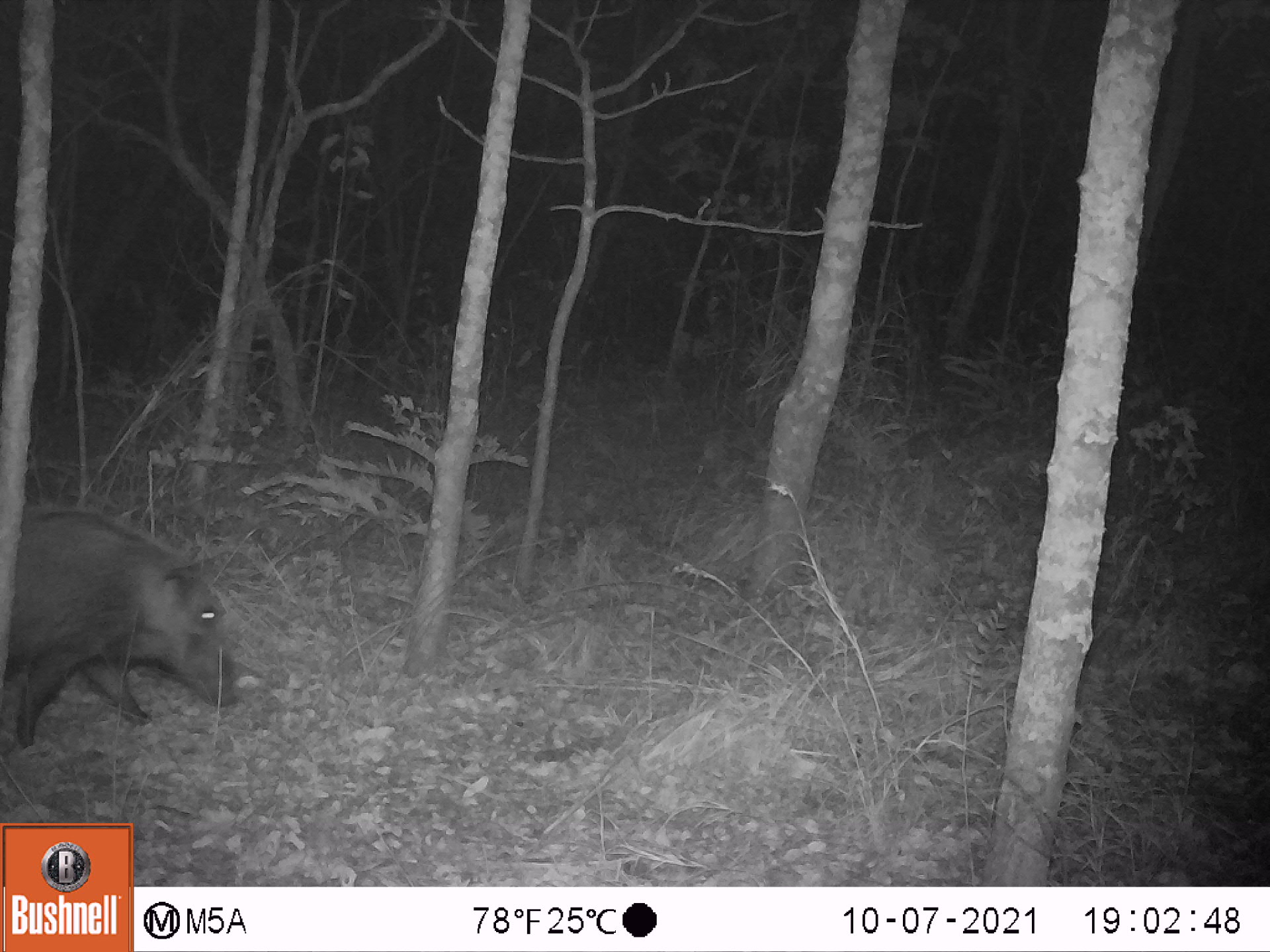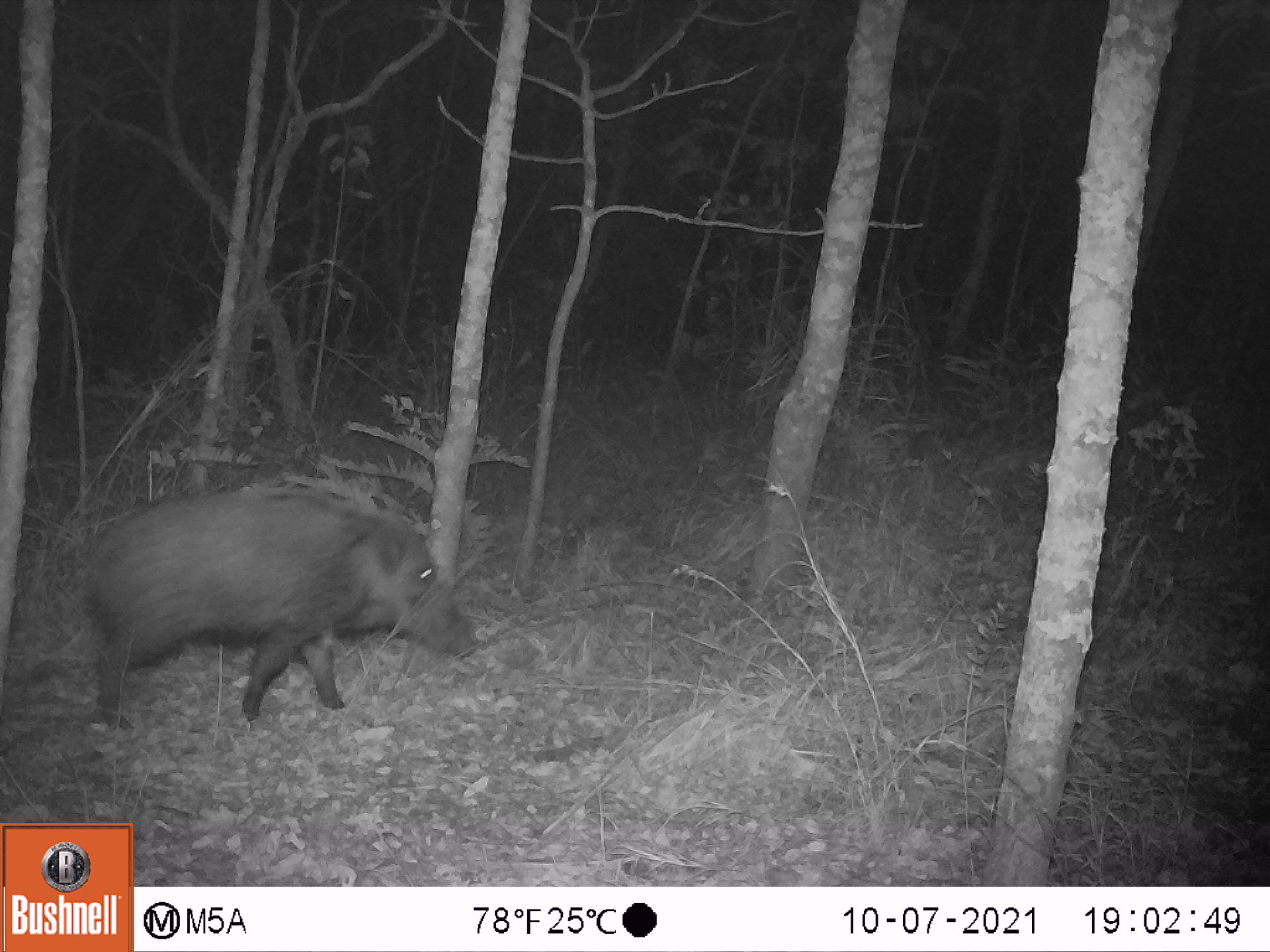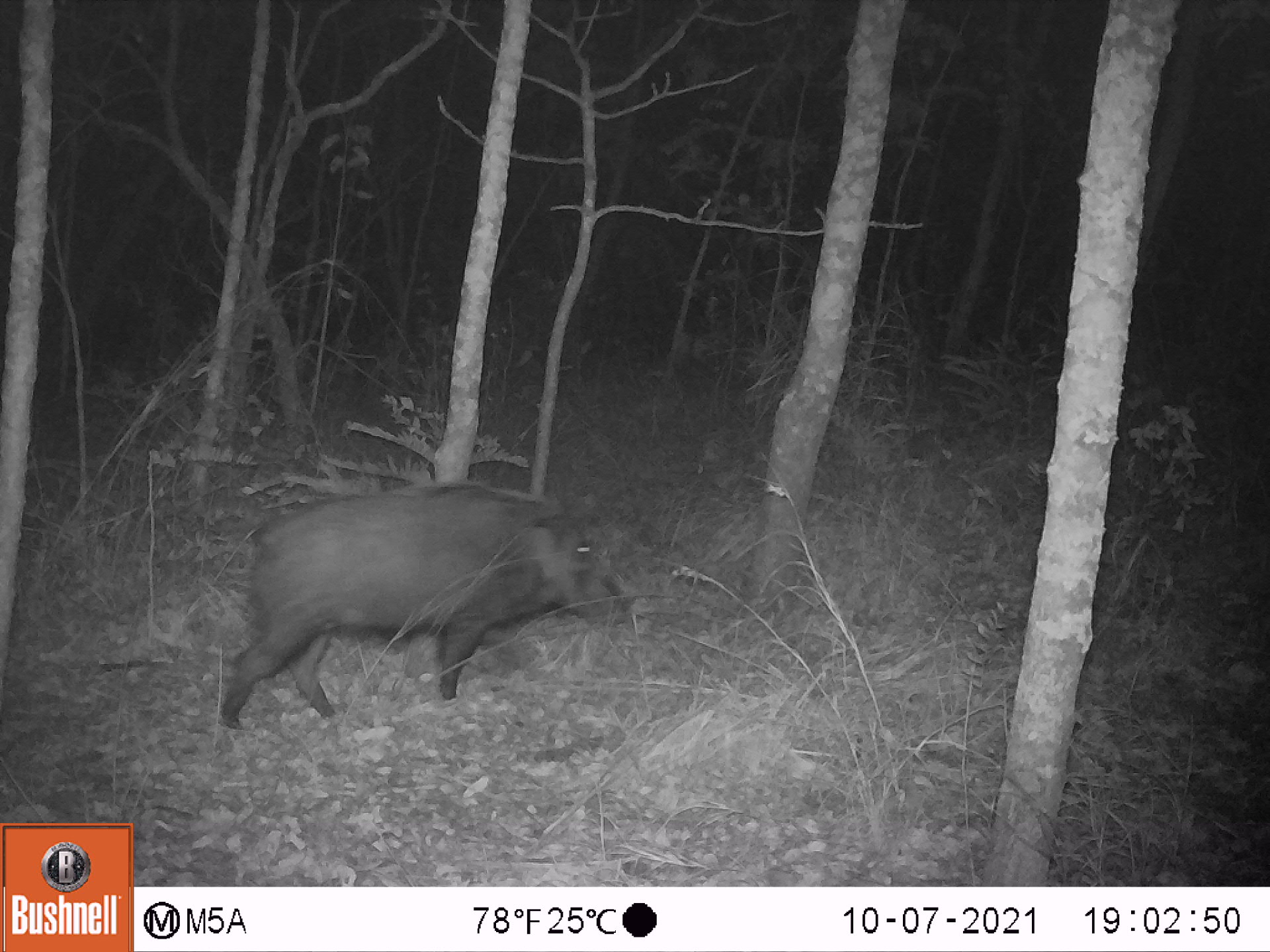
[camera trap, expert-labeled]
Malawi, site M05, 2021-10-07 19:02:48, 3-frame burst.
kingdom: Animalia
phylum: Chordata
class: Mammalia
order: Artiodactyla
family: Suidae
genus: Potamochoerus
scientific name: Potamochoerus larvatus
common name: bushpig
Bushpig (Potamochoerus larvatus), count 1.